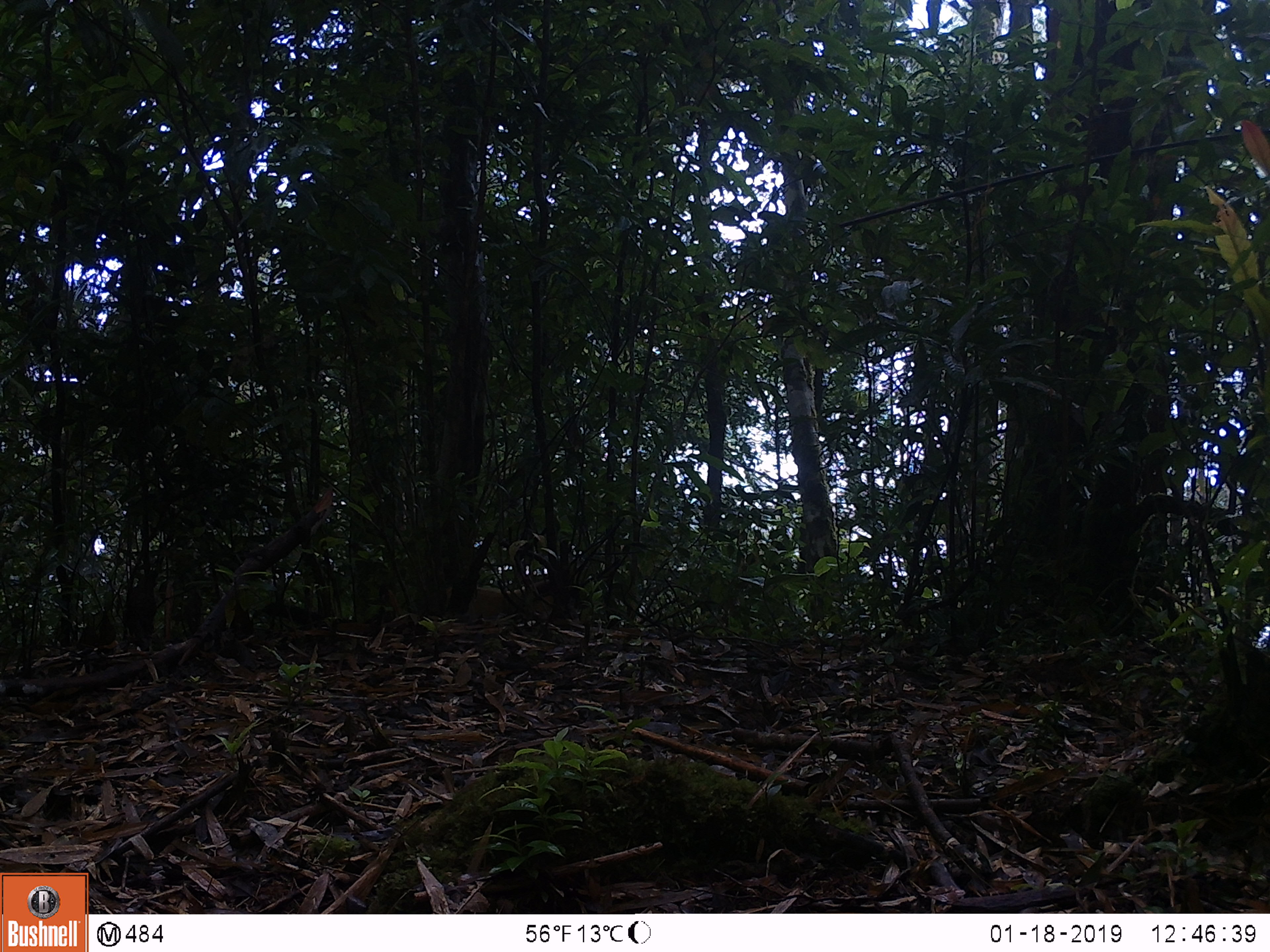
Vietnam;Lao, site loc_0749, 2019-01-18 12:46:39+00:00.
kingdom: Animalia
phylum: Chordata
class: Mammalia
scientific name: Mammalia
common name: mammal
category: unidentified small mammal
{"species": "unidentified small mammal (mammal) (Mammalia)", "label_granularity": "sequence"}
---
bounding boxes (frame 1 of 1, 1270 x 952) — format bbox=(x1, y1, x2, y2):
unidentified small mammal: bbox=(444, 579, 553, 619)